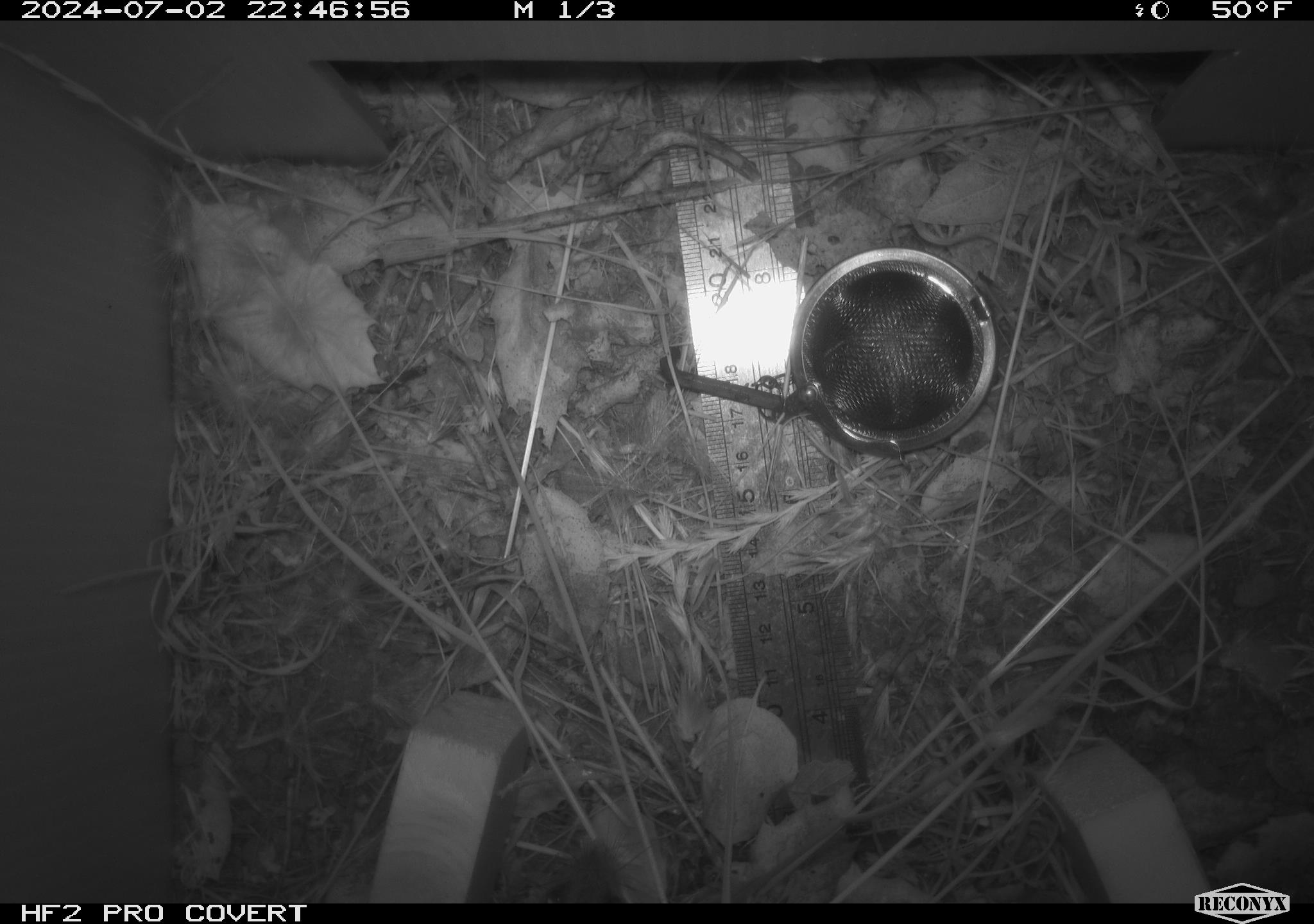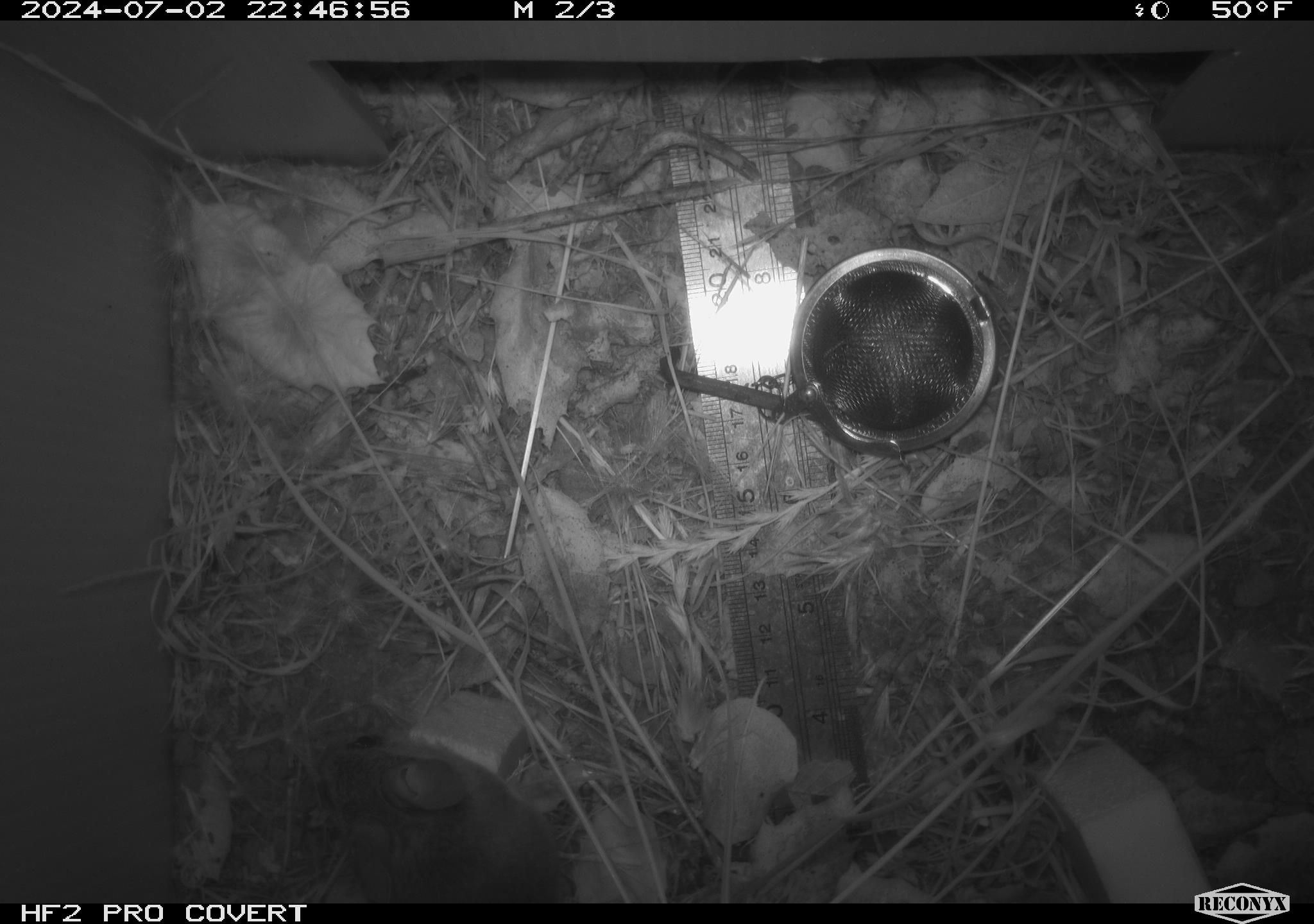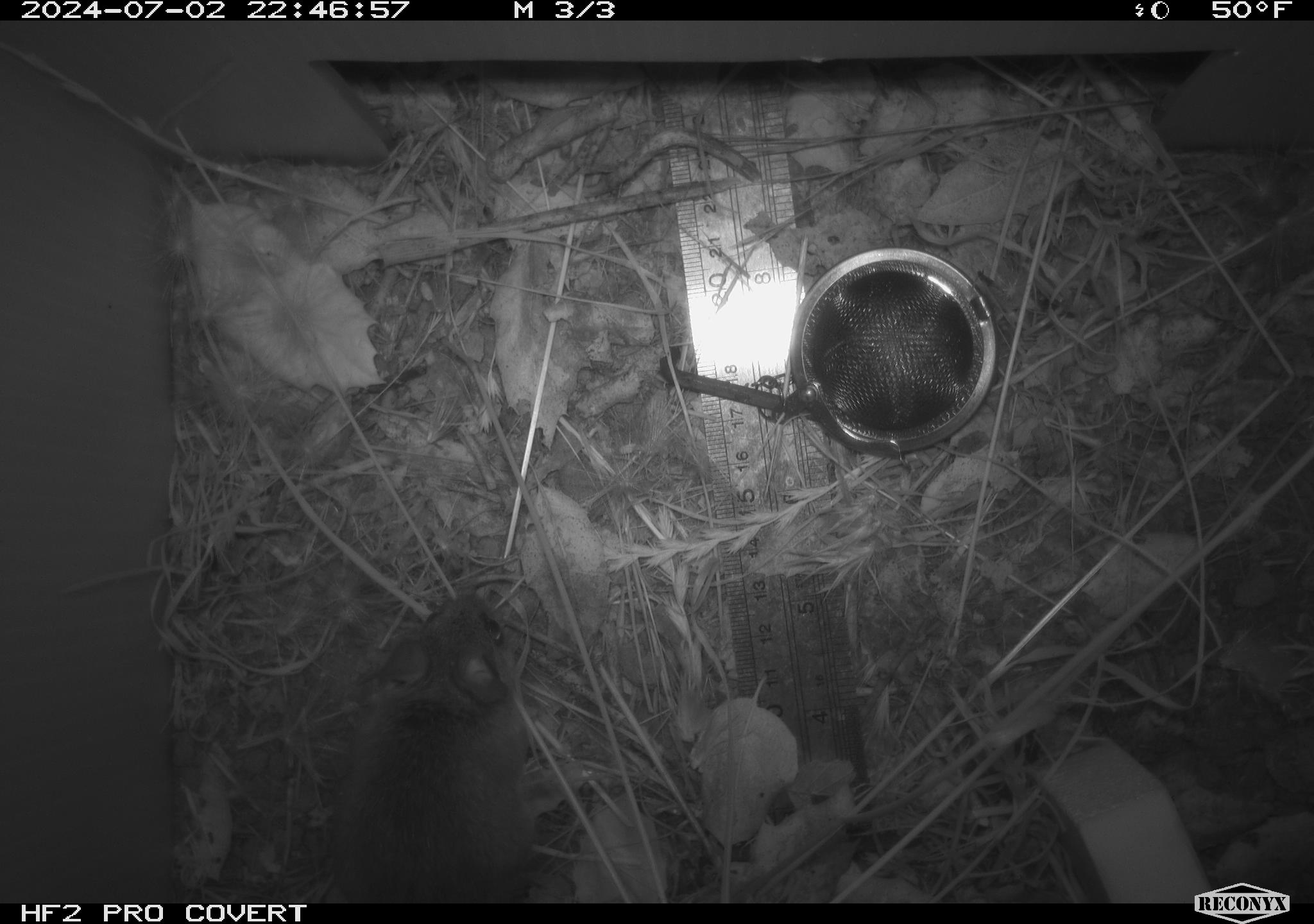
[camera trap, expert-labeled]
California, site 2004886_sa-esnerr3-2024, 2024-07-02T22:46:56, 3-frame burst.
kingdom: Animalia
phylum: Chordata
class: Mammalia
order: Rodentia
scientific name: Rodentia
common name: rodent